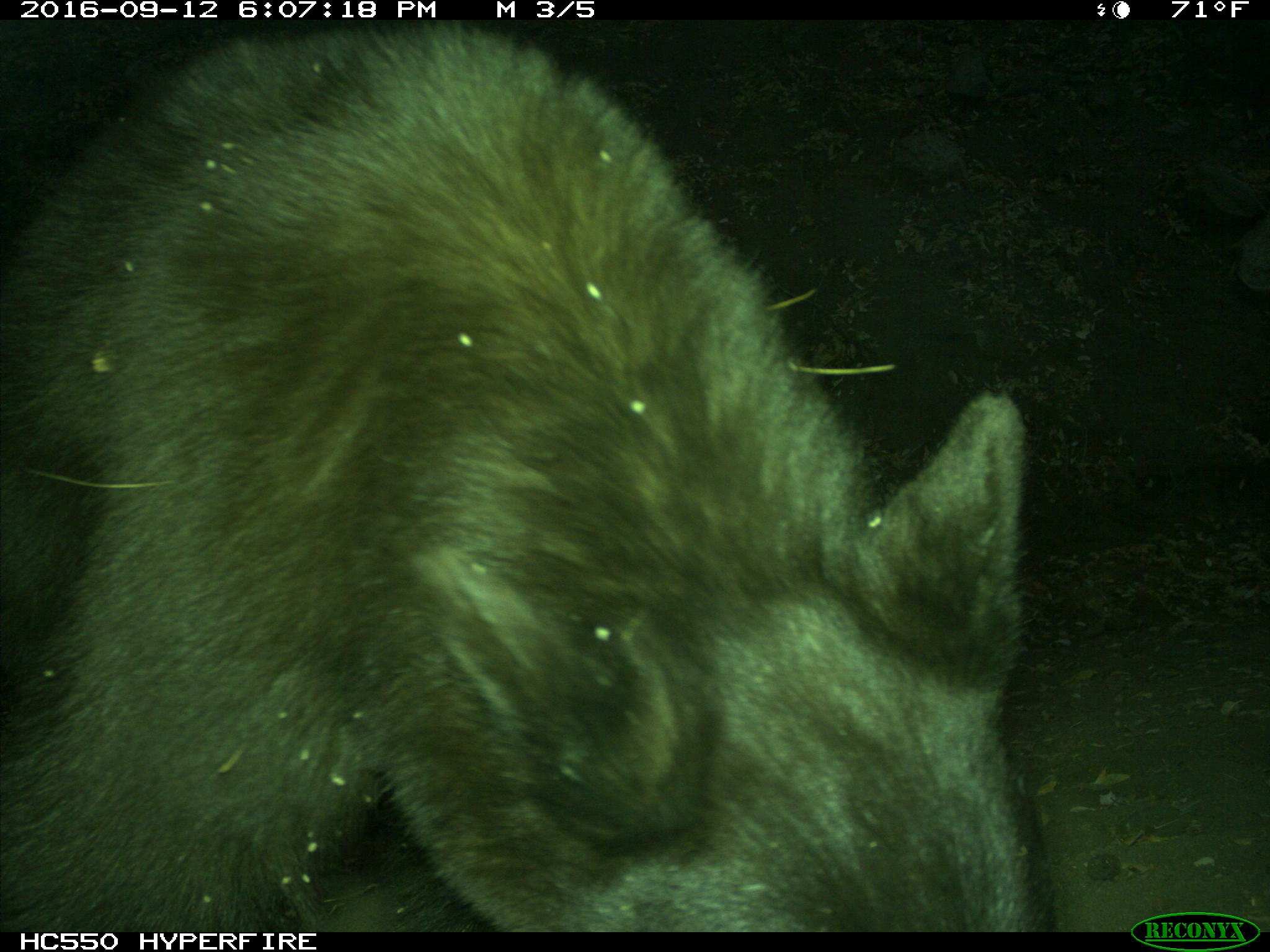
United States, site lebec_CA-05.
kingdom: Animalia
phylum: Chordata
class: Mammalia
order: Carnivora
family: Ursidae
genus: Ursus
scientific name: Ursus americanus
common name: american black bear